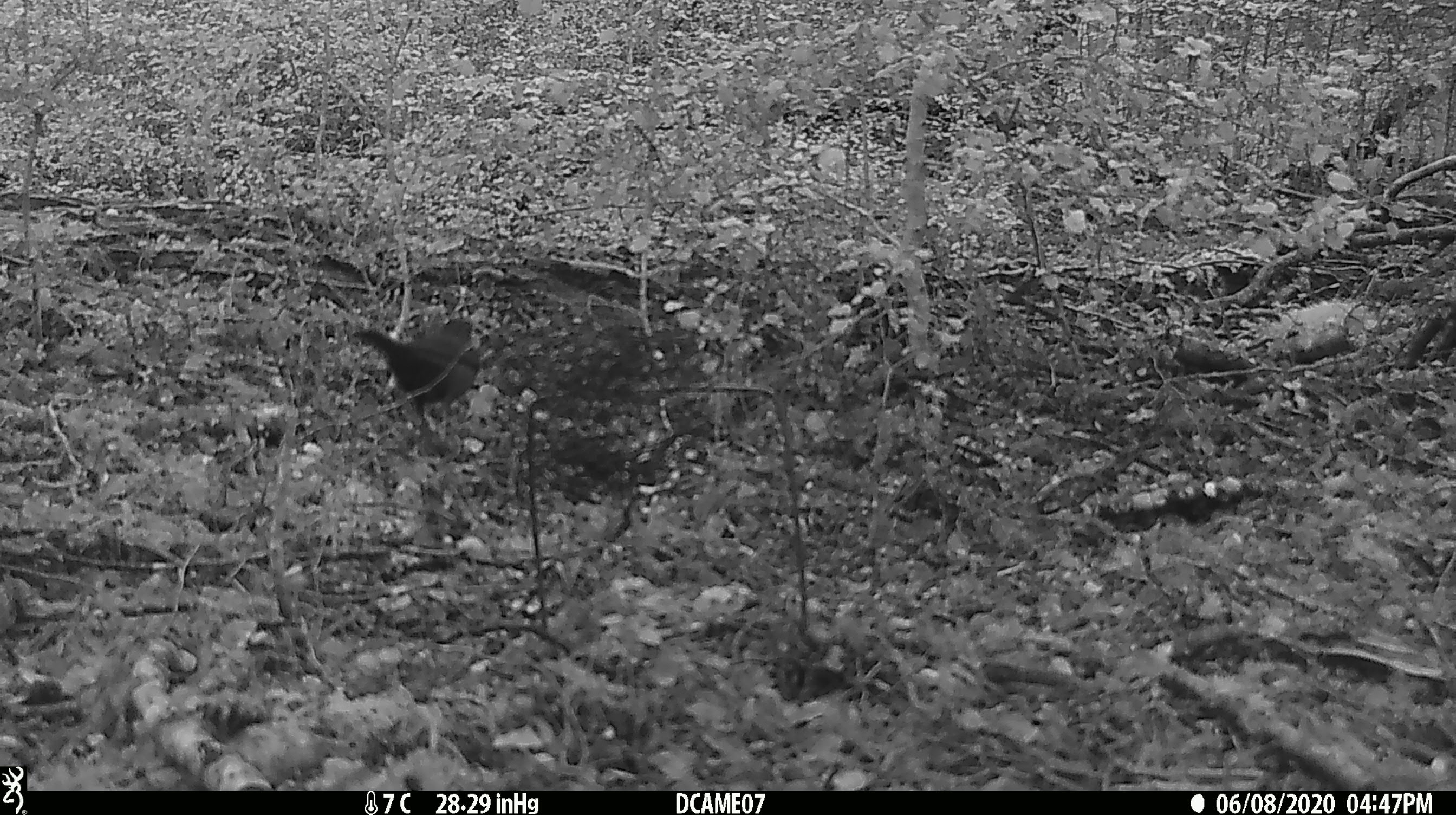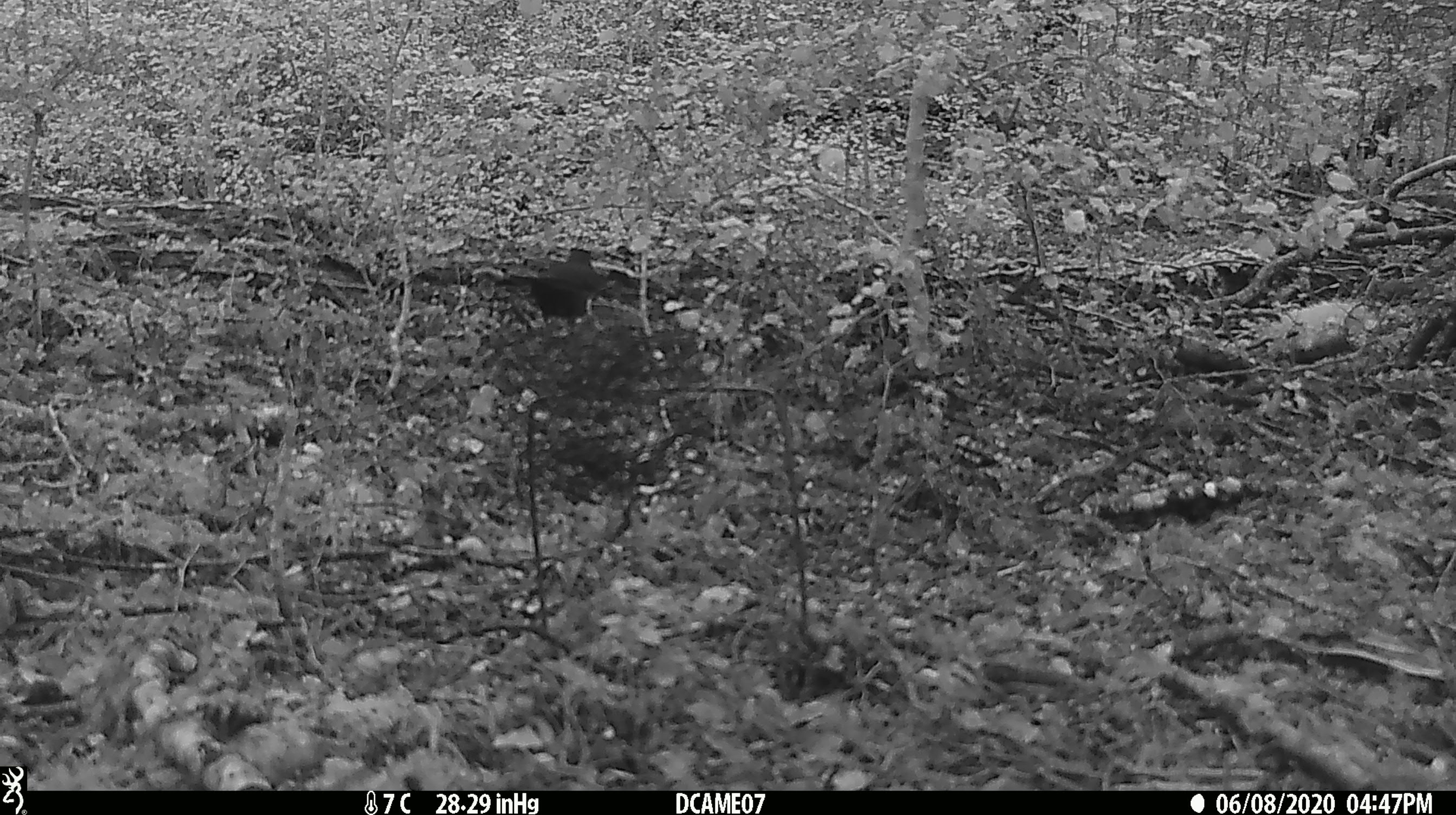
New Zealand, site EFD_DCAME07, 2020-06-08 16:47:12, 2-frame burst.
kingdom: Animalia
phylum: Chordata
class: Aves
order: Passeriformes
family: Turdidae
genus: Turdus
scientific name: Turdus merula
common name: eurasian blackbird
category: blackbird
Blackbird (eurasian blackbird) (Turdus merula).